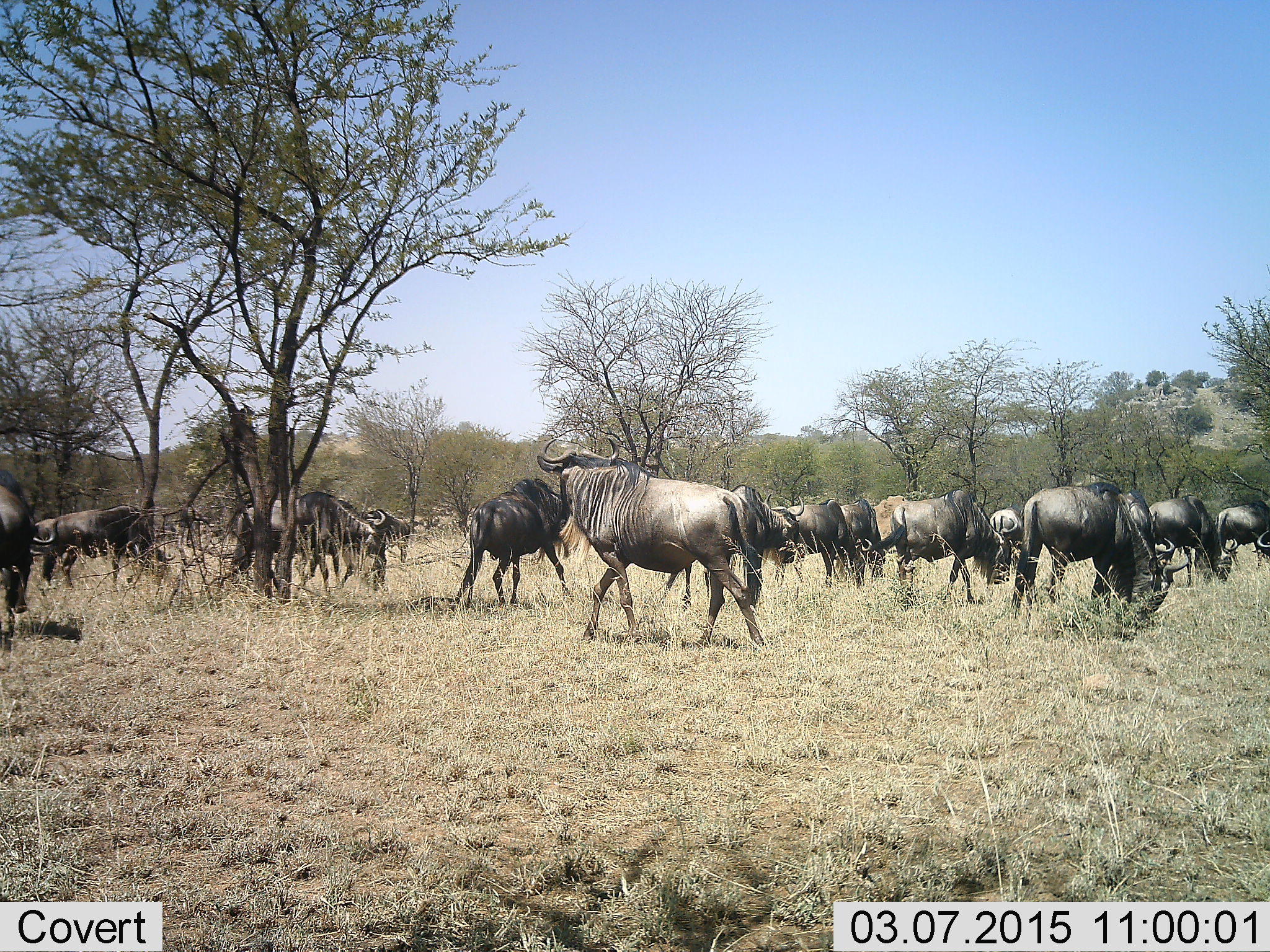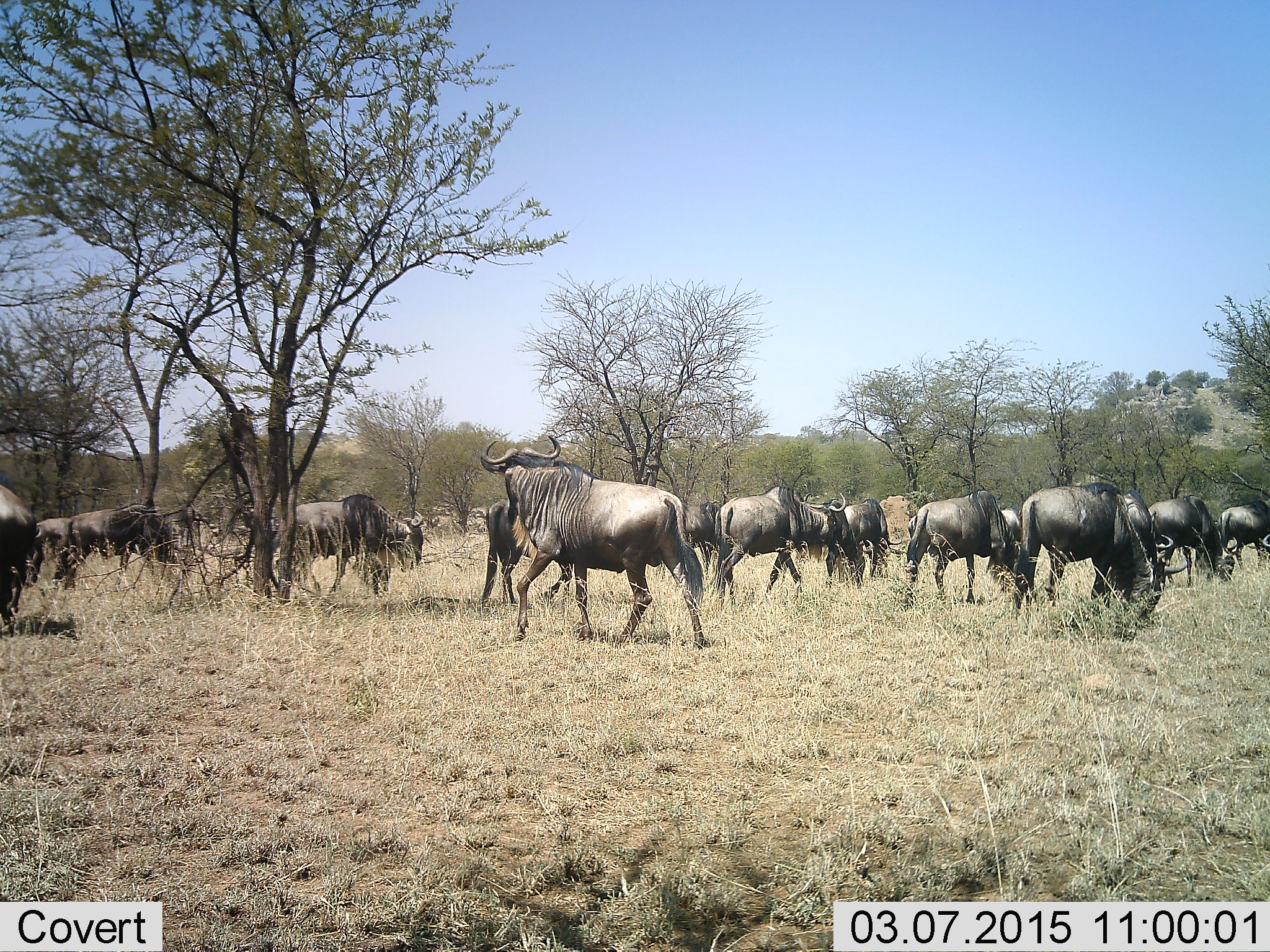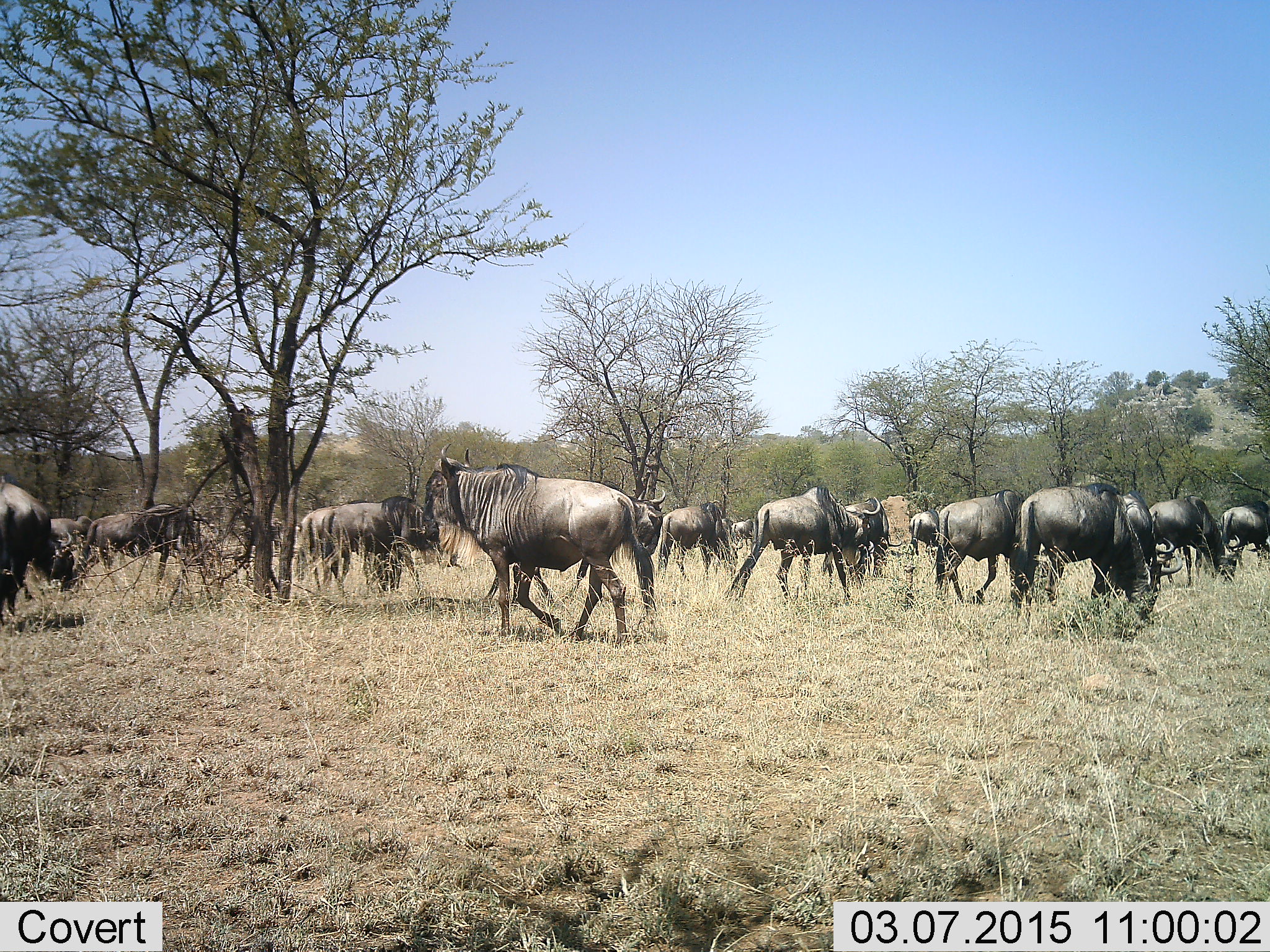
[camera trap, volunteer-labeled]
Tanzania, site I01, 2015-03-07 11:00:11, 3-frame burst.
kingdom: Animalia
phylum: Chordata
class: Mammalia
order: Artiodactyla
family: Bovidae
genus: Connochaetes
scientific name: Connochaetes taurinus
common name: blue wildebeest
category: wildebeest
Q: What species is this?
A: Wildebeest (blue wildebeest) (Connochaetes taurinus).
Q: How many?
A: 11-50.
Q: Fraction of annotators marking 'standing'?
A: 50%.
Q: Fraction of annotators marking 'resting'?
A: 20%.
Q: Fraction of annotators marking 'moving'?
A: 60%.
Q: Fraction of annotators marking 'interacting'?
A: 10%.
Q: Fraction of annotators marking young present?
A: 0%.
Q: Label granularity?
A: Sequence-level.